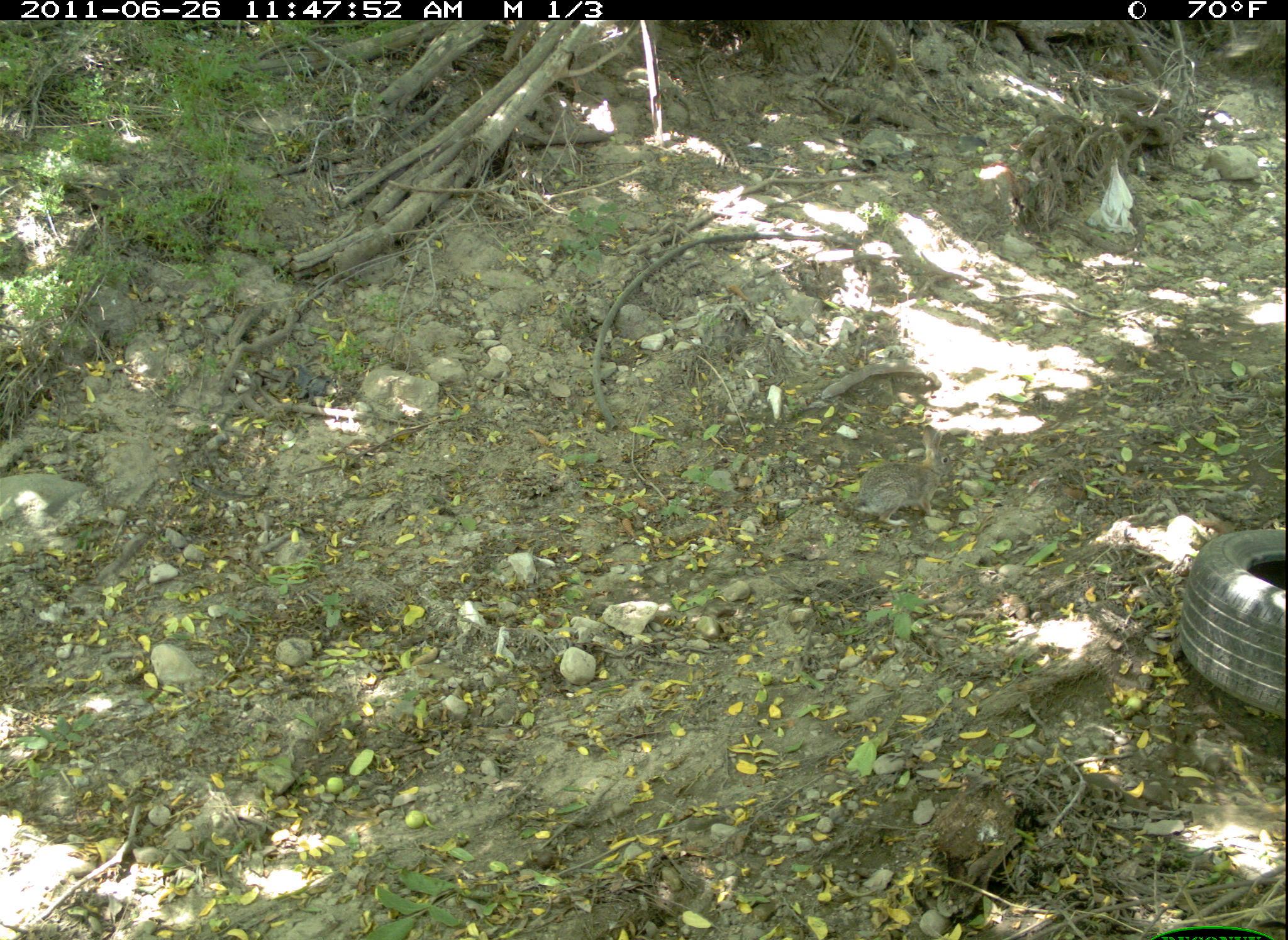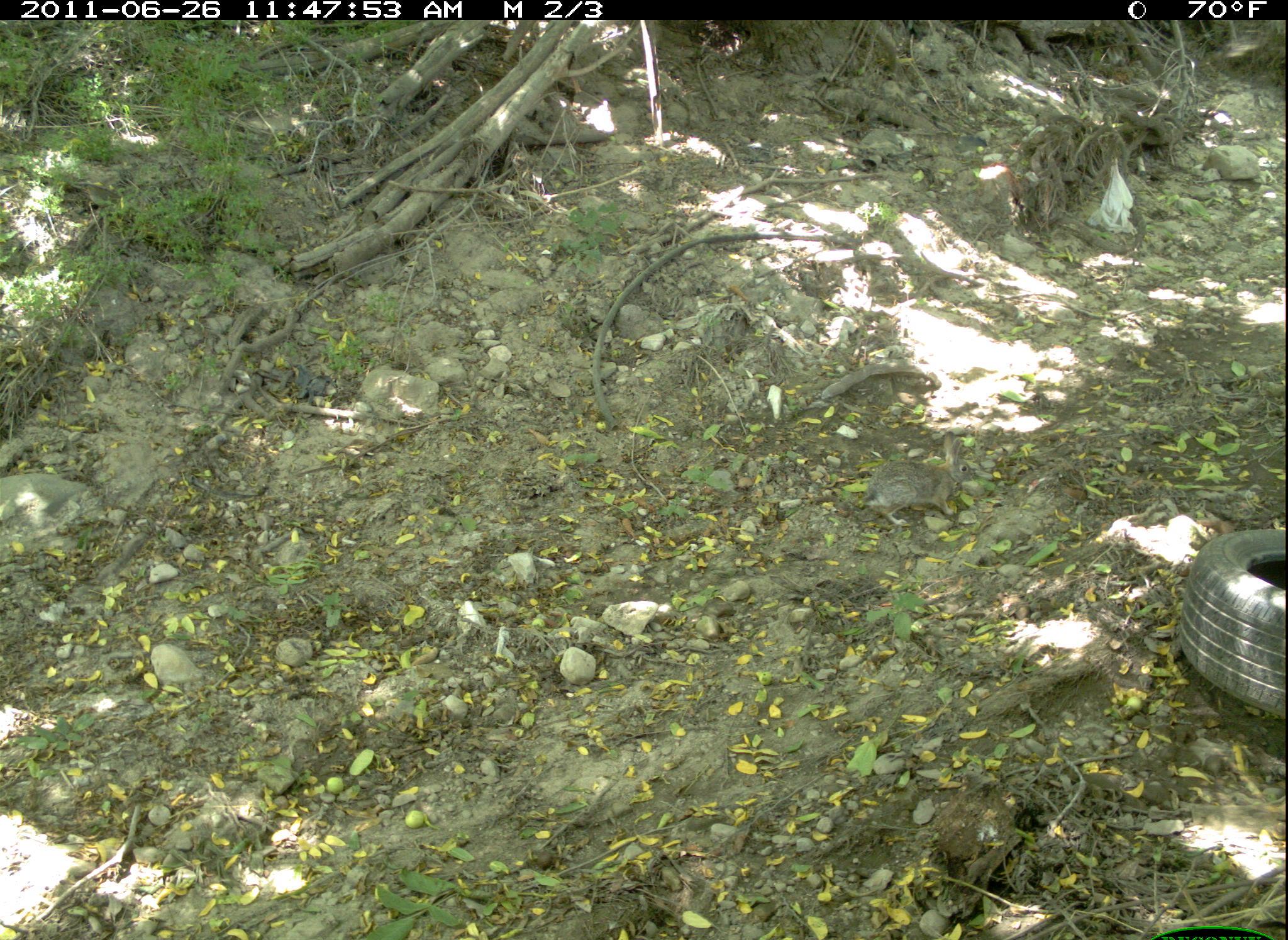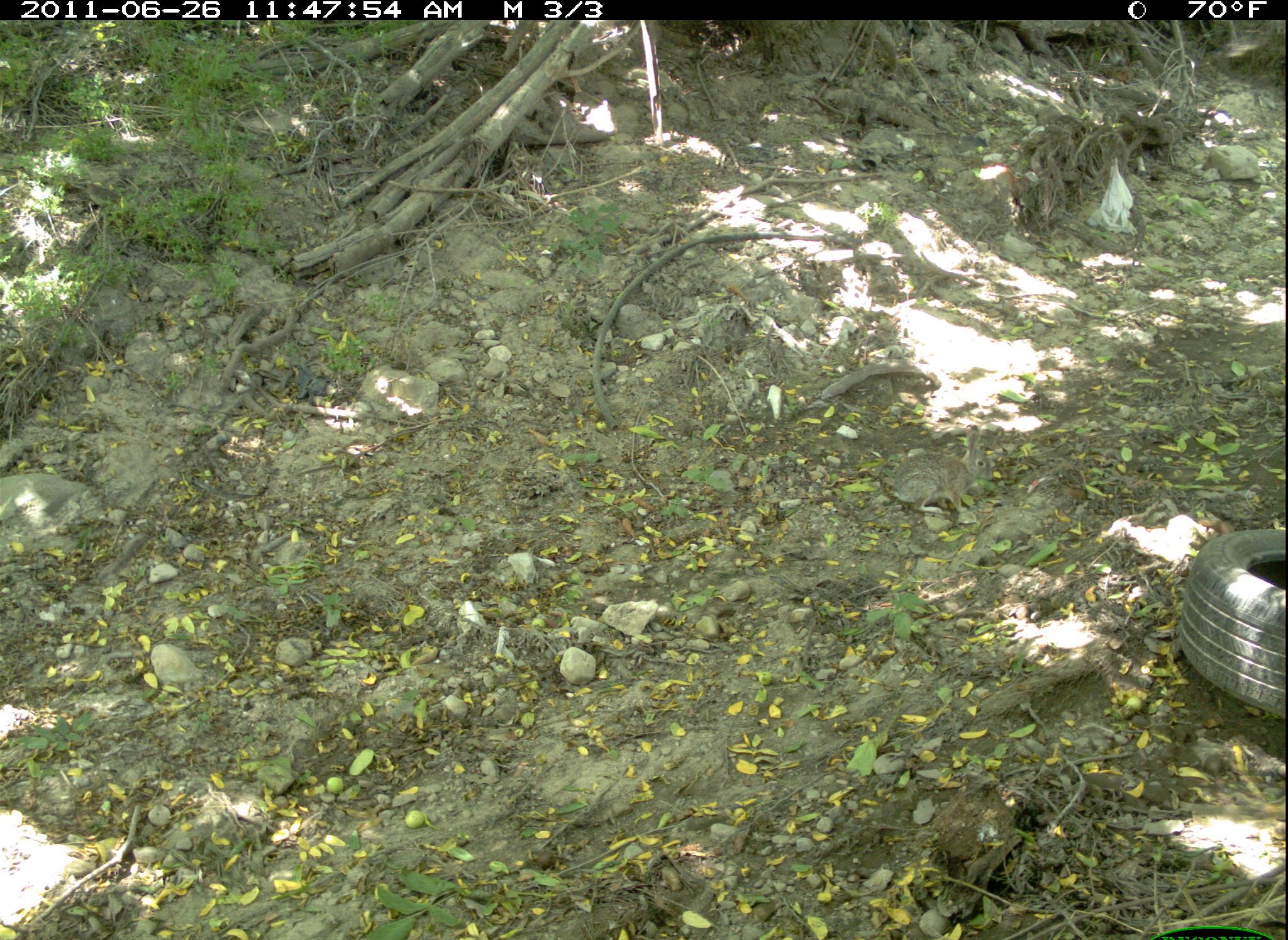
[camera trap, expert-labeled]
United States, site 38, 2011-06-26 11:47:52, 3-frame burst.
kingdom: Animalia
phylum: Chordata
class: Mammalia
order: Lagomorpha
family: Leporidae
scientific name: Leporidae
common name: rabbits and hares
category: rabbit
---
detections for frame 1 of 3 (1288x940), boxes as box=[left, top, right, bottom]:
rabbit: box=[847, 424, 961, 535]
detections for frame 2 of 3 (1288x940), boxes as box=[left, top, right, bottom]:
rabbit: box=[855, 427, 982, 548]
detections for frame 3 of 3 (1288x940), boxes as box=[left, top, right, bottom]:
rabbit: box=[877, 408, 1004, 527]